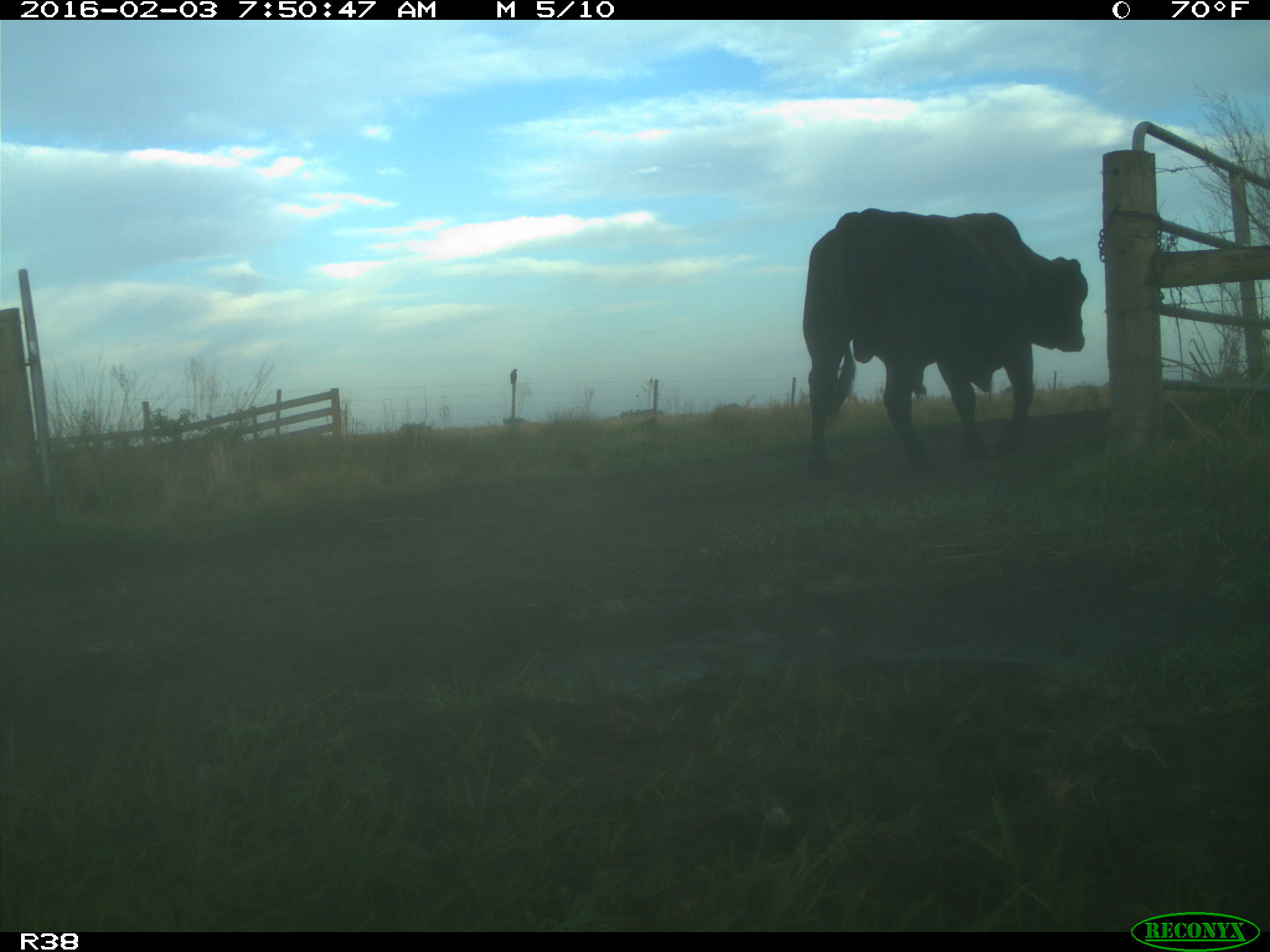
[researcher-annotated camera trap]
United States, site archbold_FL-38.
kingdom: Animalia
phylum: Chordata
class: Mammalia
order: Artiodactyla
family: Bovidae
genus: Bos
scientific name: Bos taurus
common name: domestic cow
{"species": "Bos taurus (domestic cow)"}